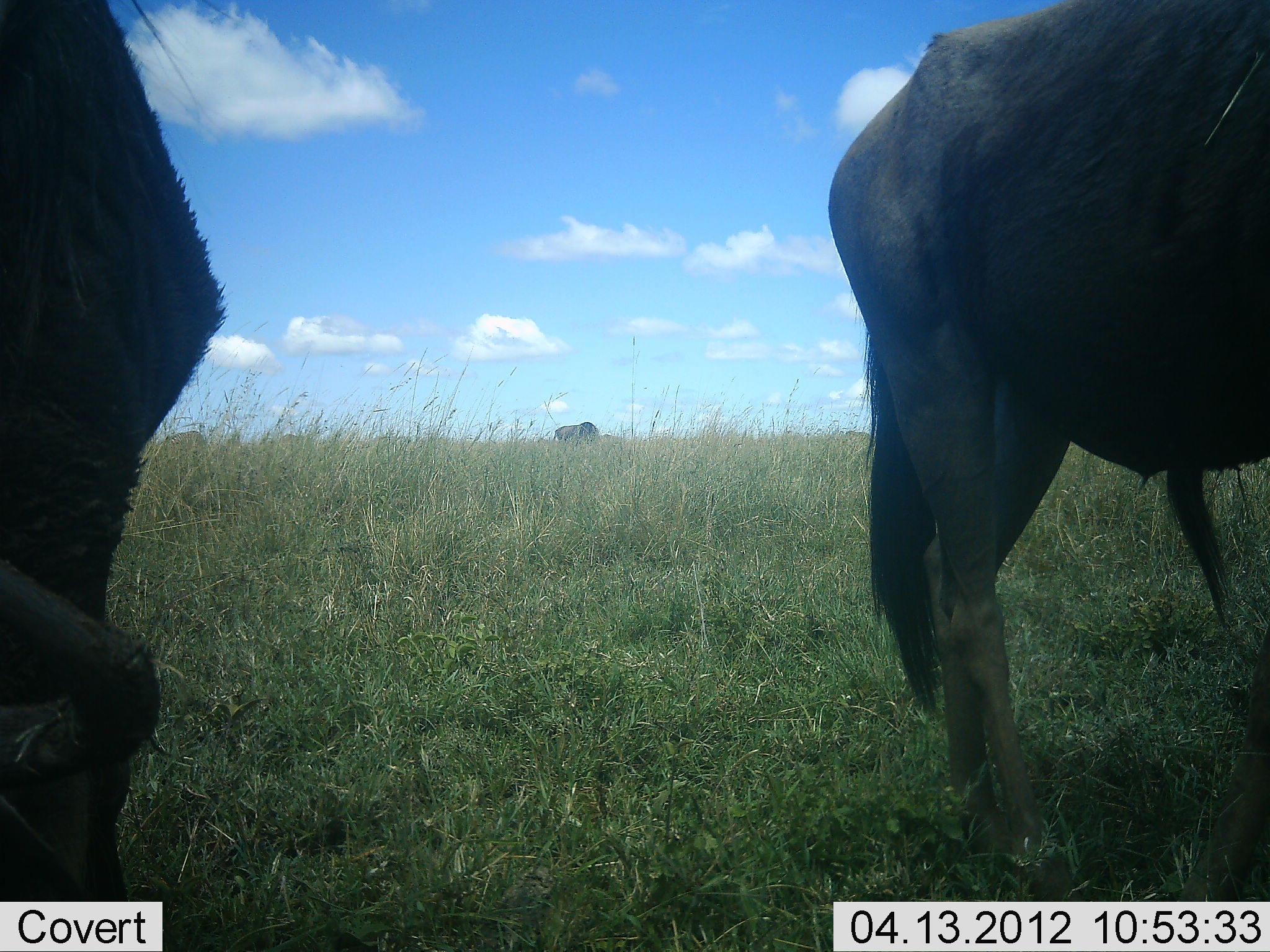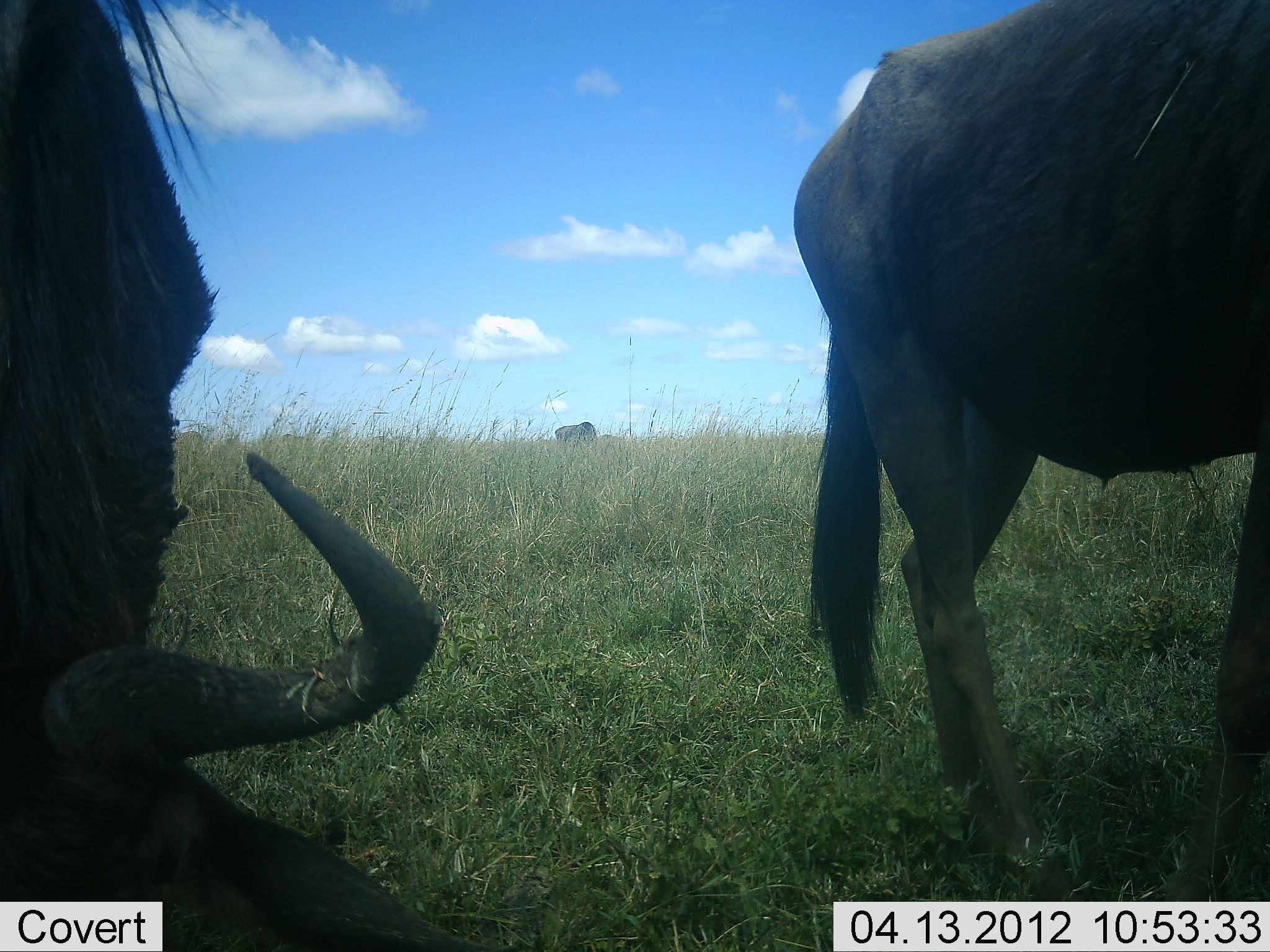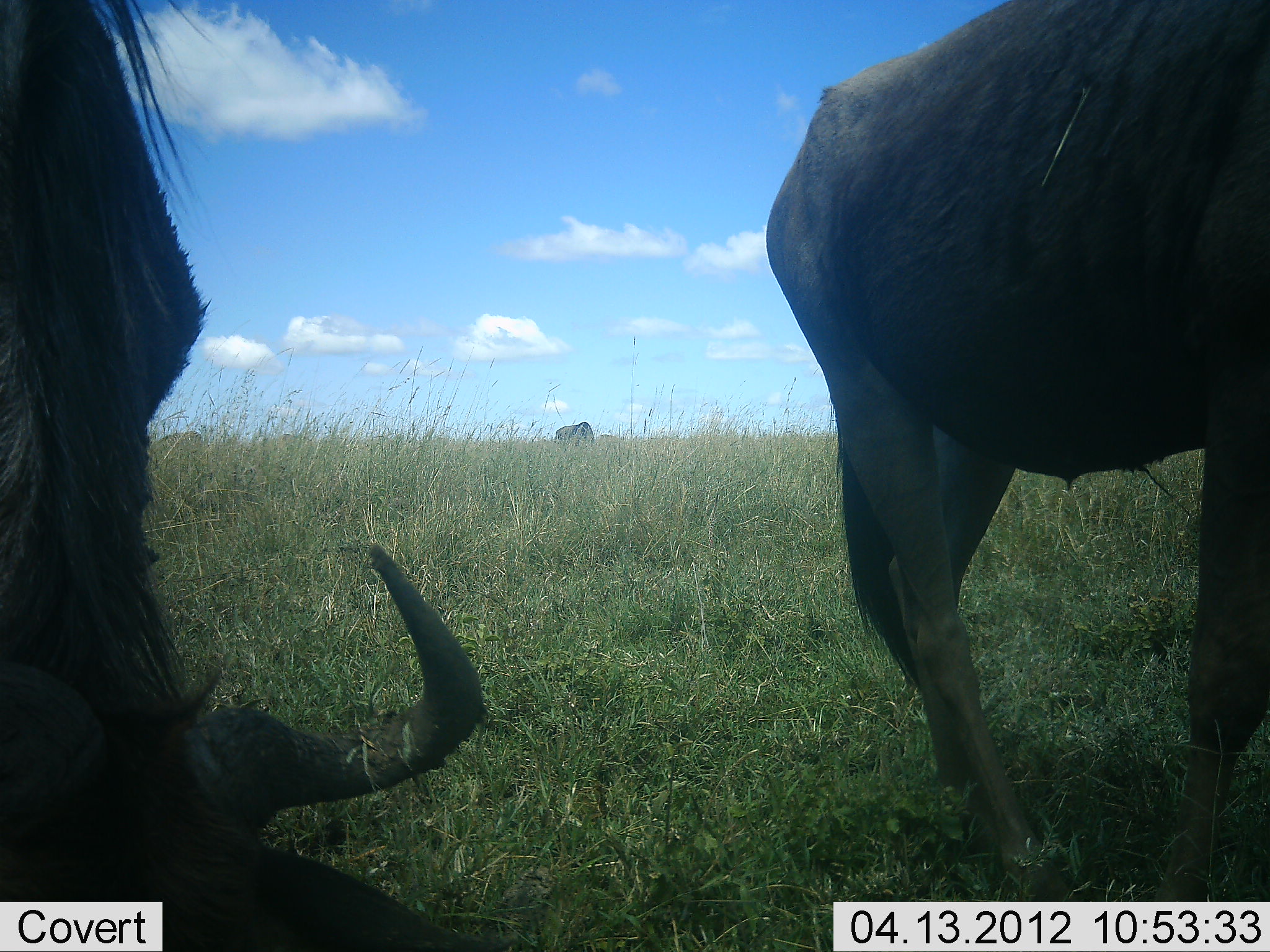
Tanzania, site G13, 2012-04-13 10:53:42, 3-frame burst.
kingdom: Animalia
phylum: Chordata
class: Mammalia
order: Artiodactyla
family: Bovidae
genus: Connochaetes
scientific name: Connochaetes taurinus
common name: blue wildebeest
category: wildebeest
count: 3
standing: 39%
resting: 7%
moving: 4%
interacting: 0%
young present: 0%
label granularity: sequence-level